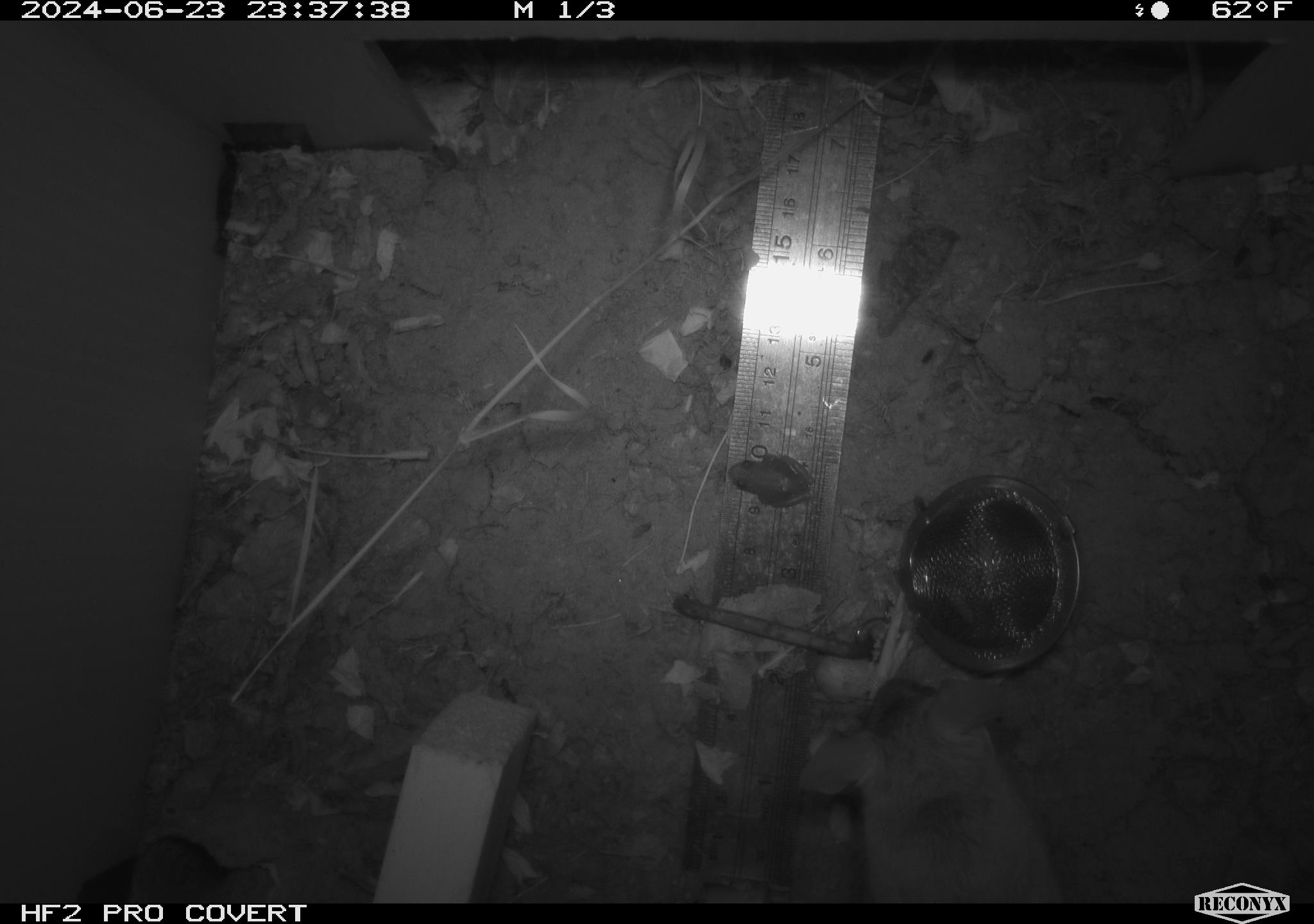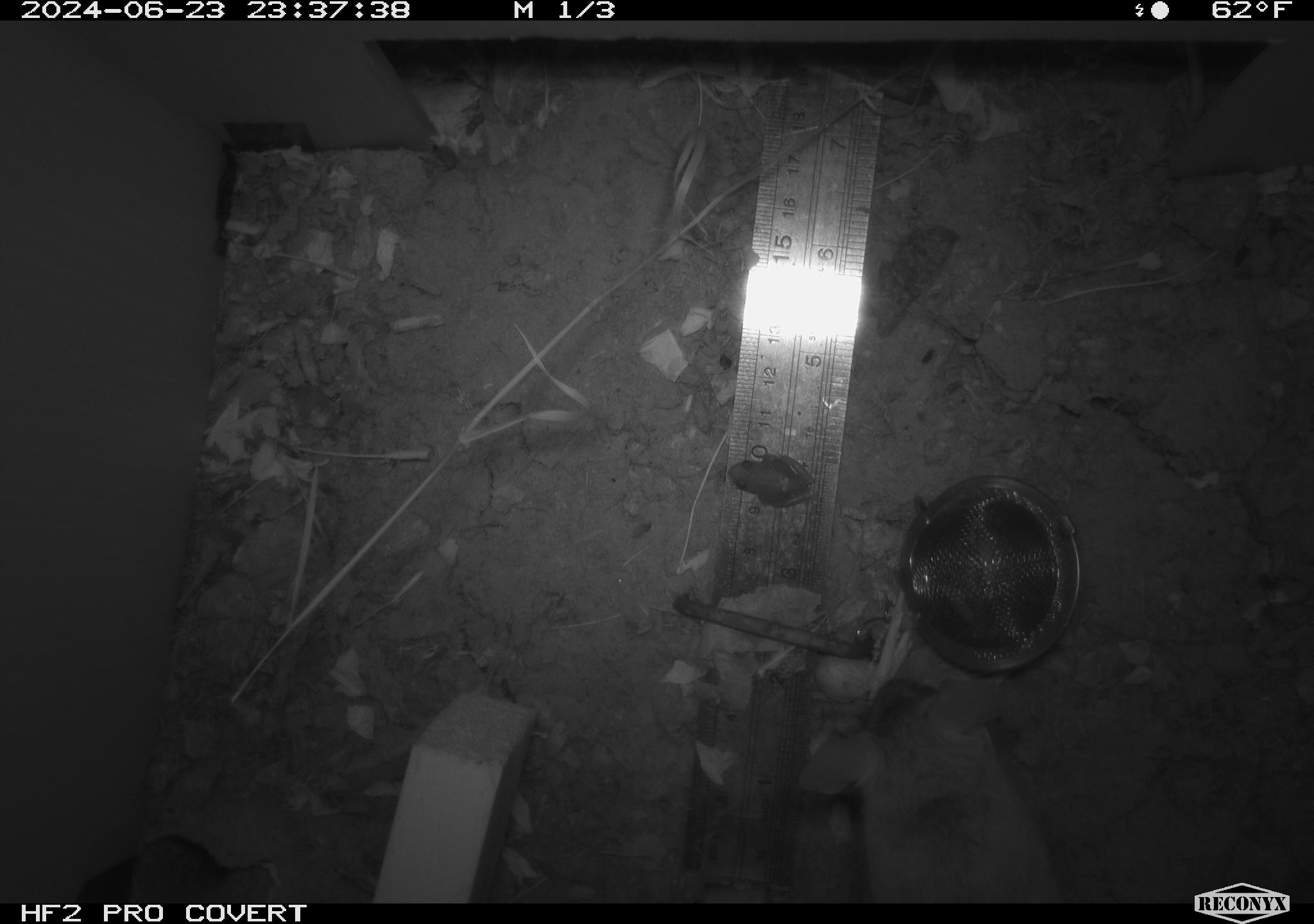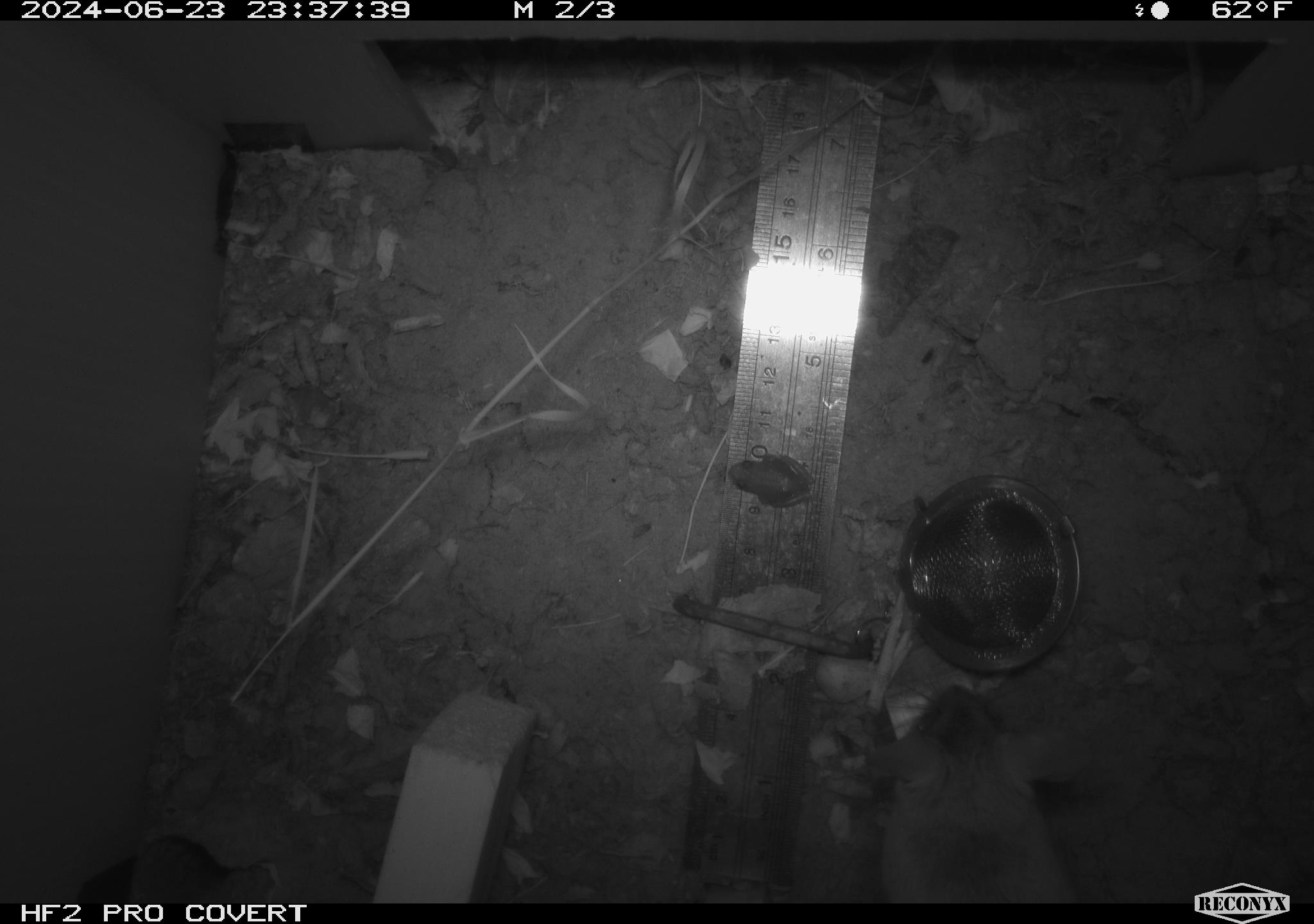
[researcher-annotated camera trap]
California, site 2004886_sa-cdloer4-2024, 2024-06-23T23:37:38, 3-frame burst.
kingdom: Animalia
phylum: Chordata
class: Mammalia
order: Rodentia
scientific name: Rodentia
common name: rodent